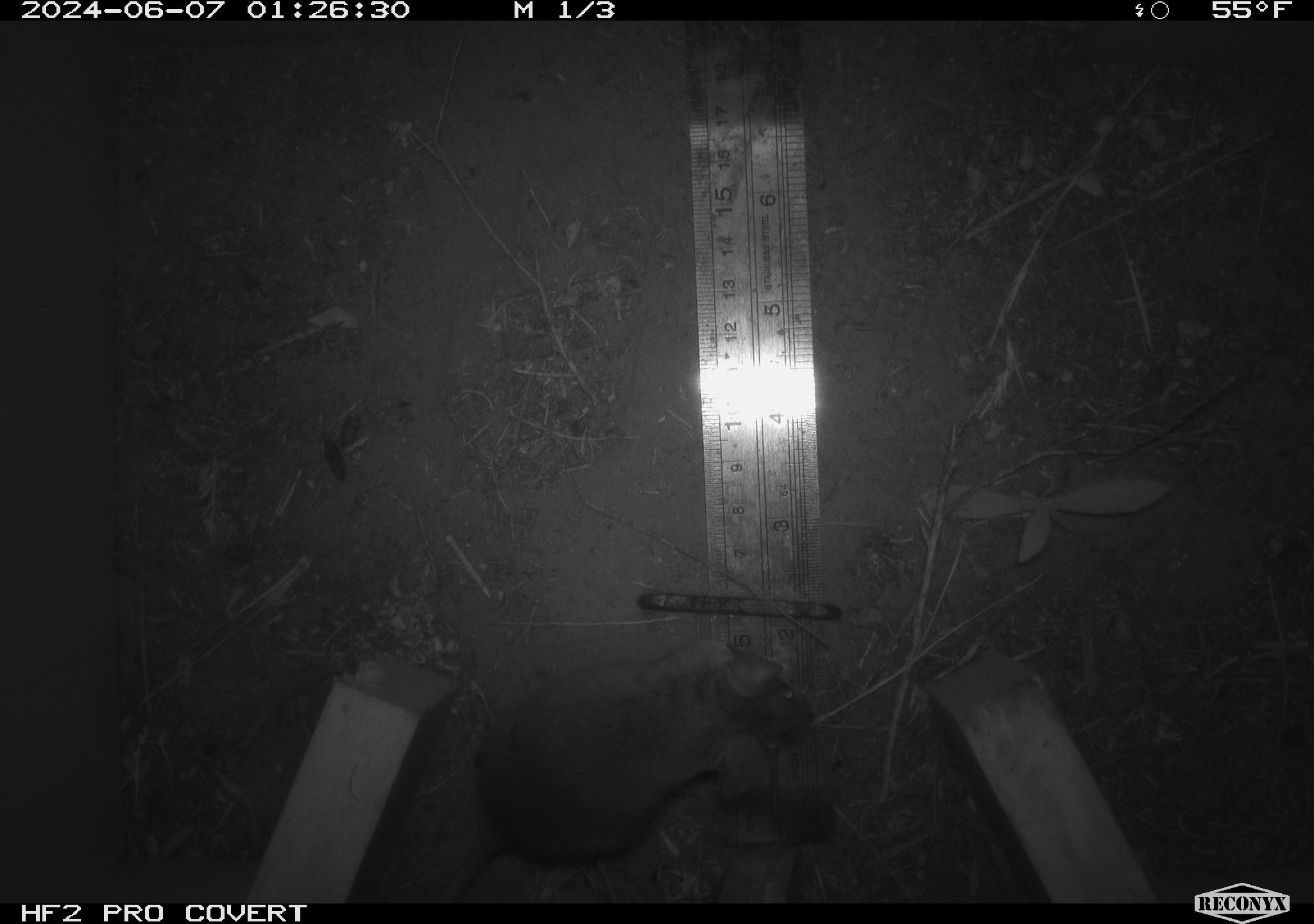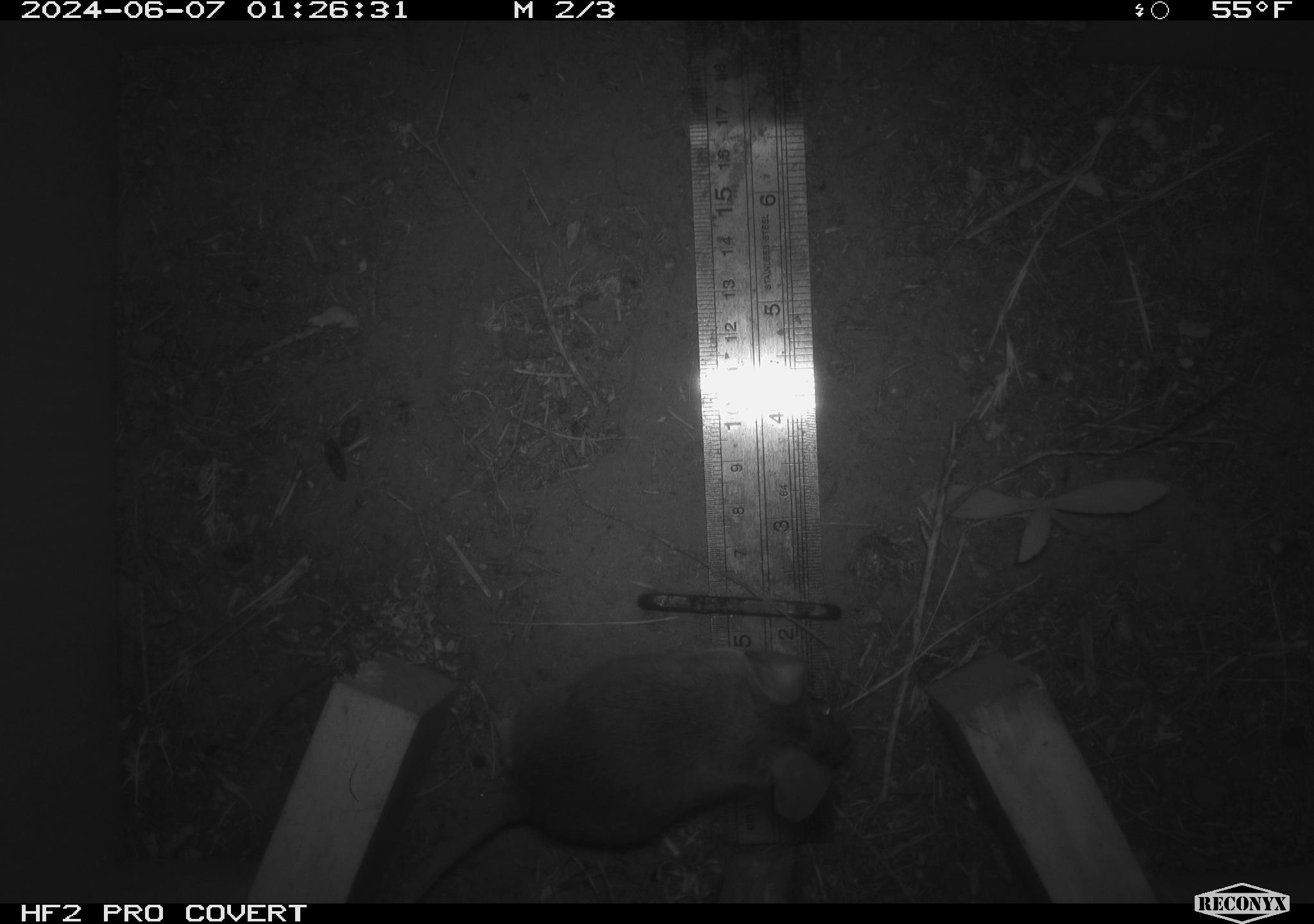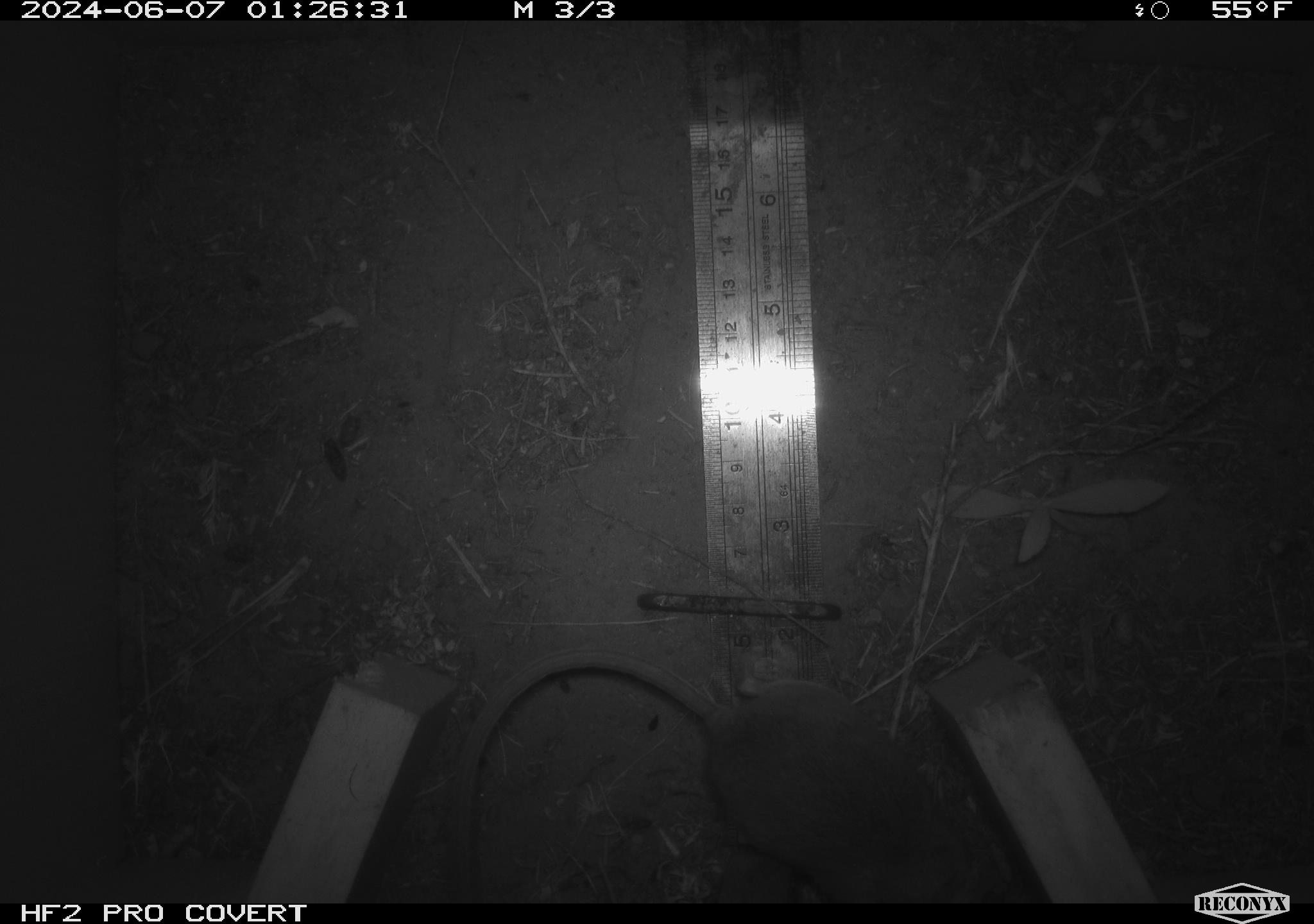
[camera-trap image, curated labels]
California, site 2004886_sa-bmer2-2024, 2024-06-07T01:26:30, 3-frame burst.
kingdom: Animalia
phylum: Chordata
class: Mammalia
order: Rodentia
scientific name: Rodentia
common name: mouse species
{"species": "mouse species (Rodentia)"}